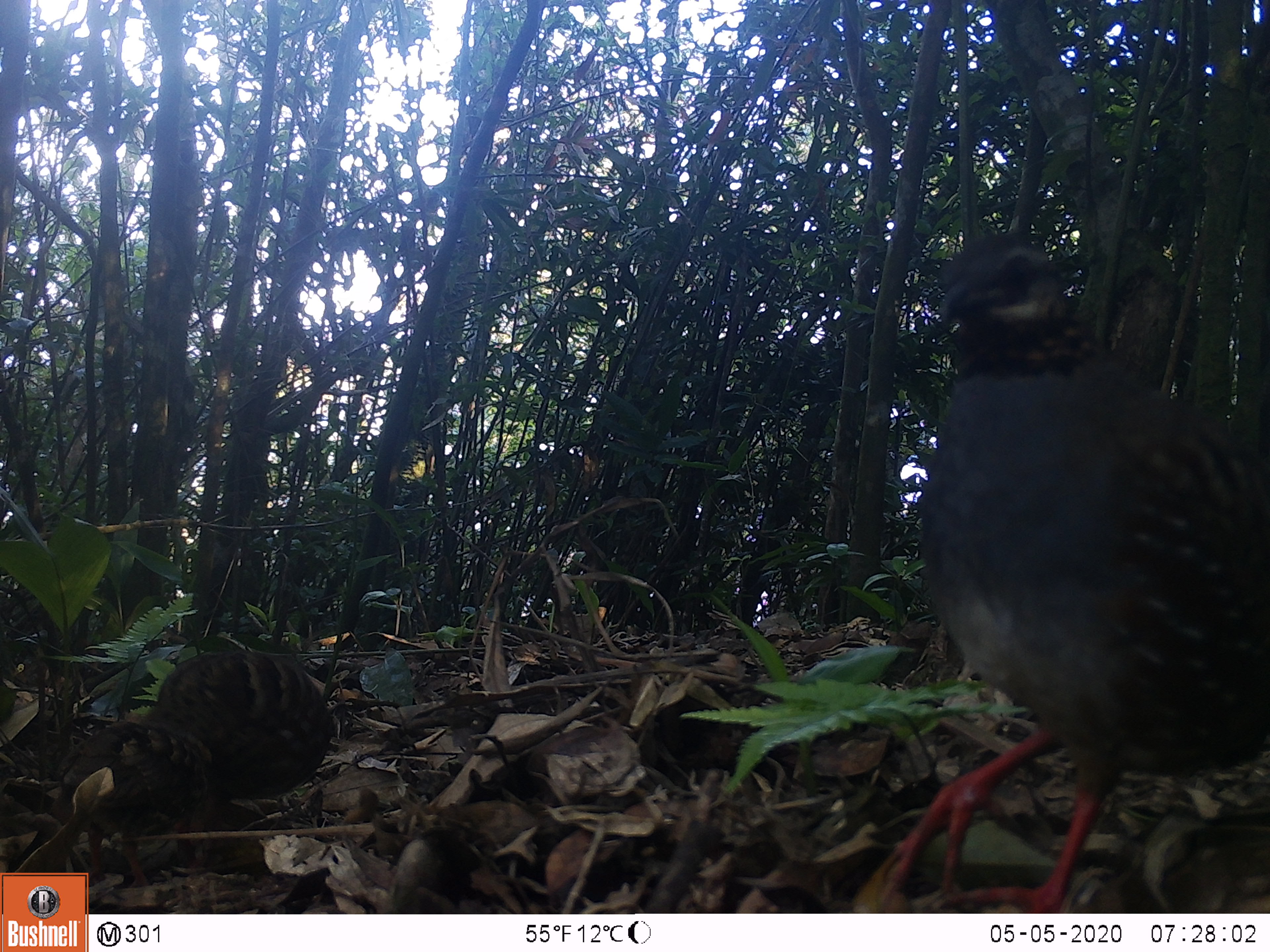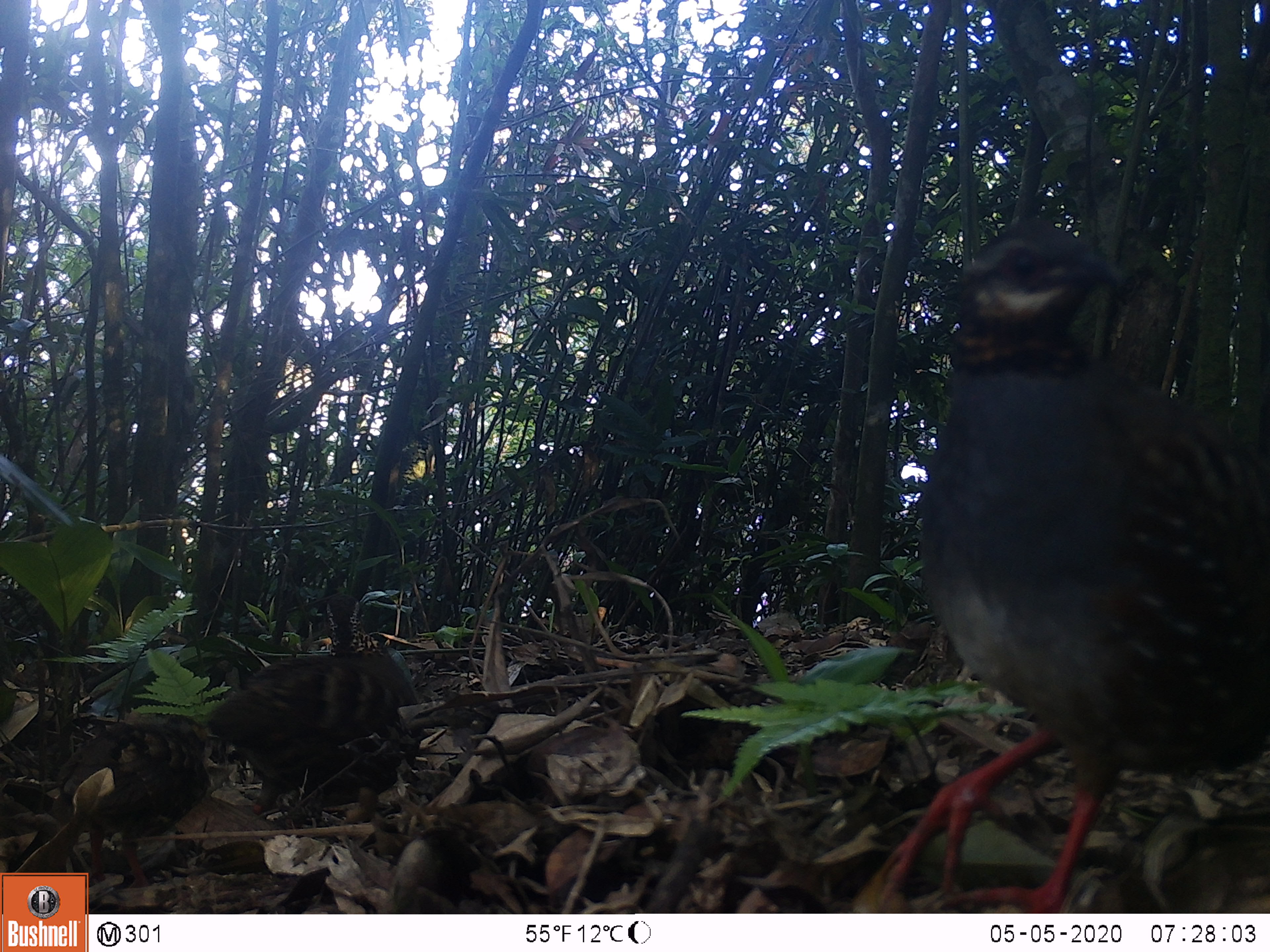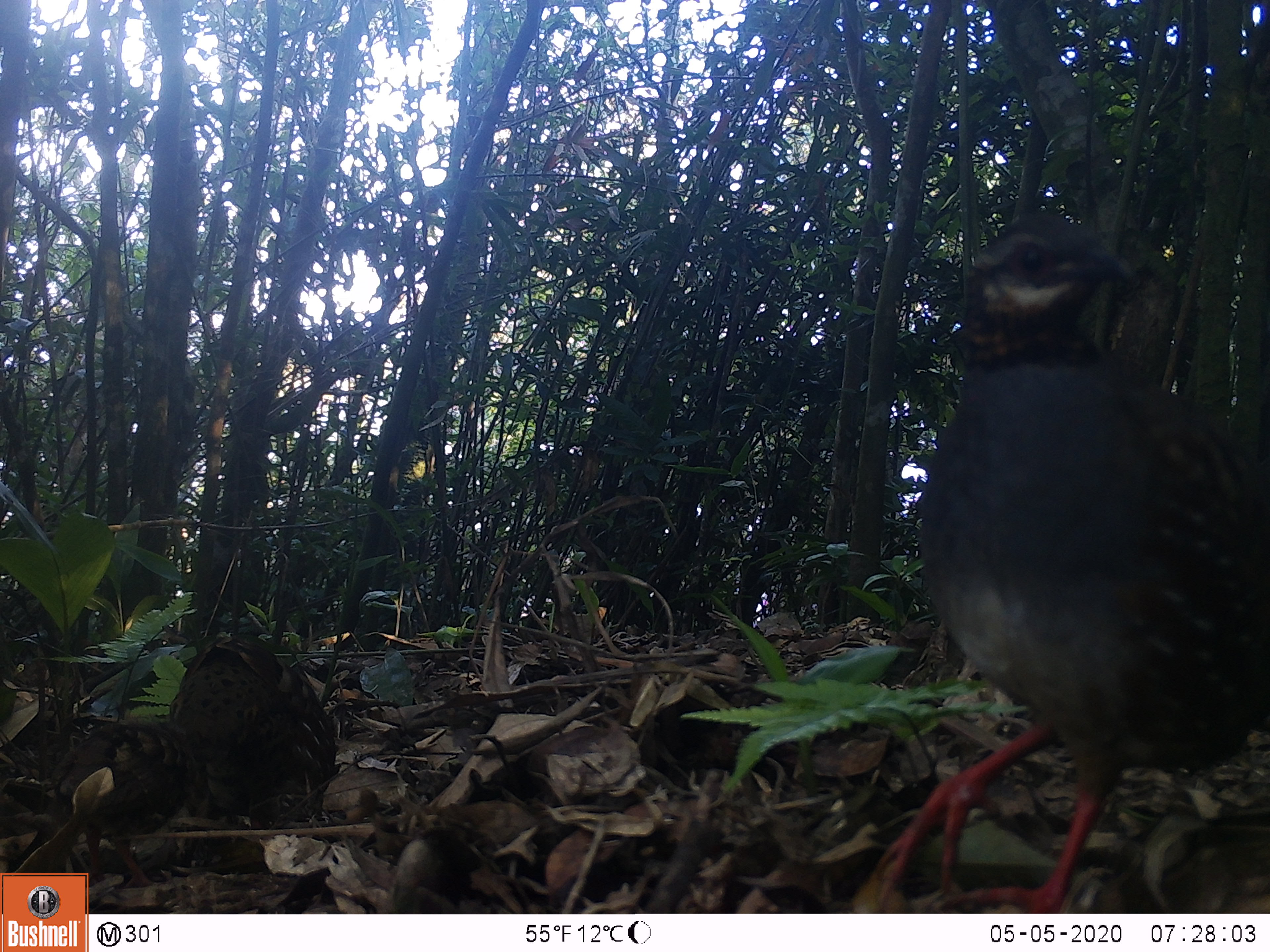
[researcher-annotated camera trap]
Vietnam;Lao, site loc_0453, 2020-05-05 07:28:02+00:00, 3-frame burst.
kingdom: Animalia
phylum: Chordata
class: Aves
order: Galliformes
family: Phasianidae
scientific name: Phasianidae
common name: partridge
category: unidentified partridge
Unidentified partridge (partridge) (Phasianidae). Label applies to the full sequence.